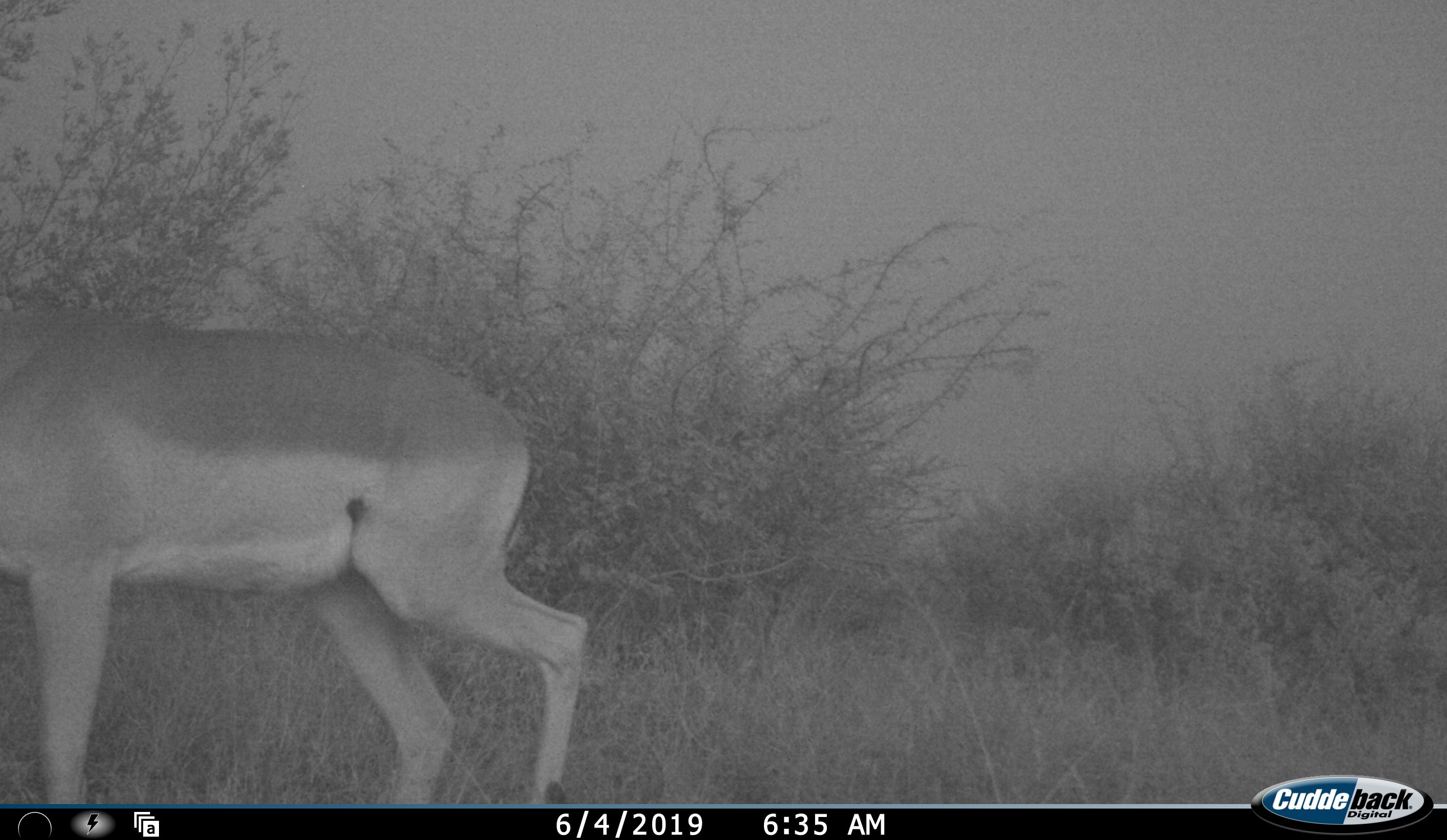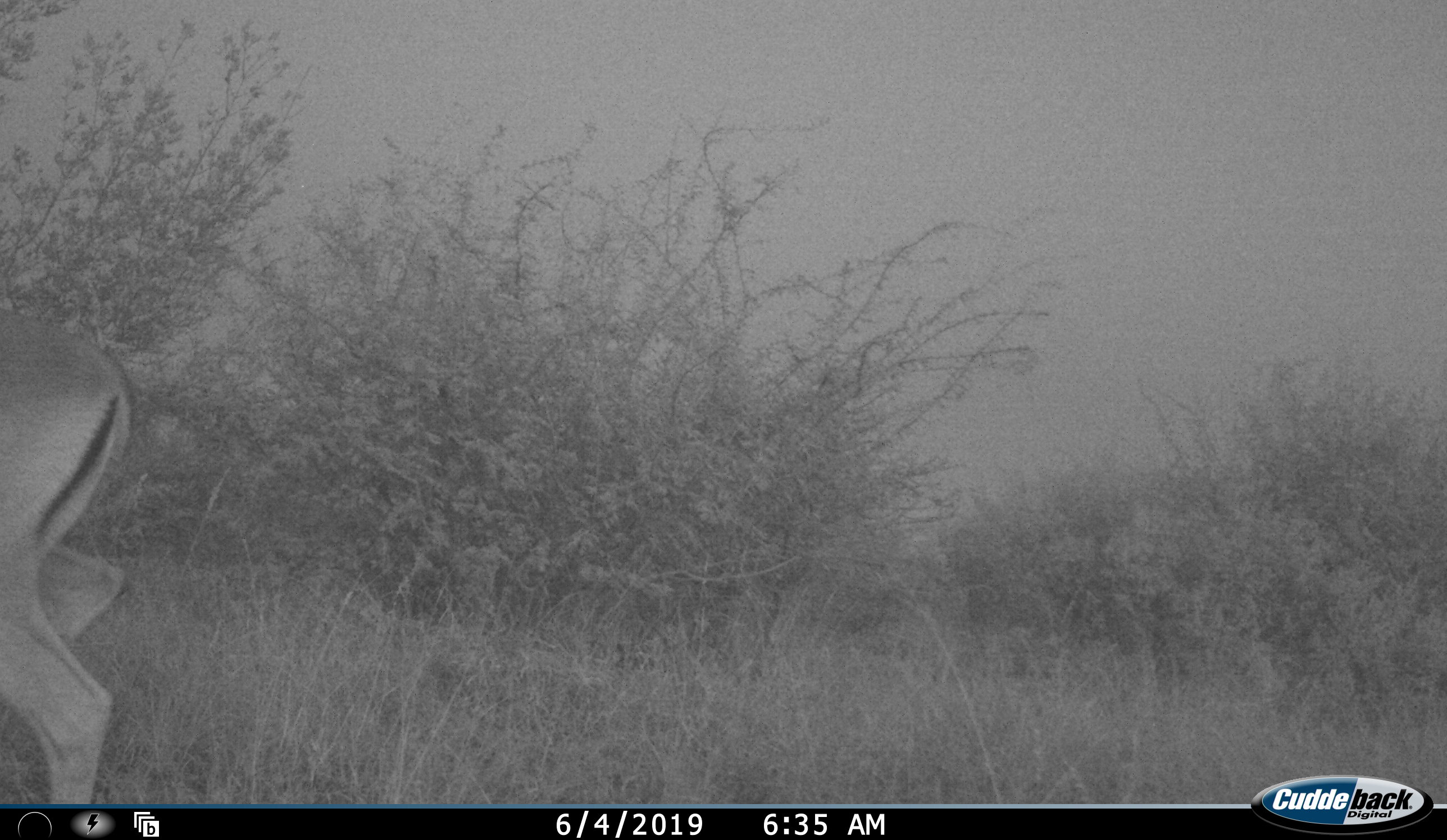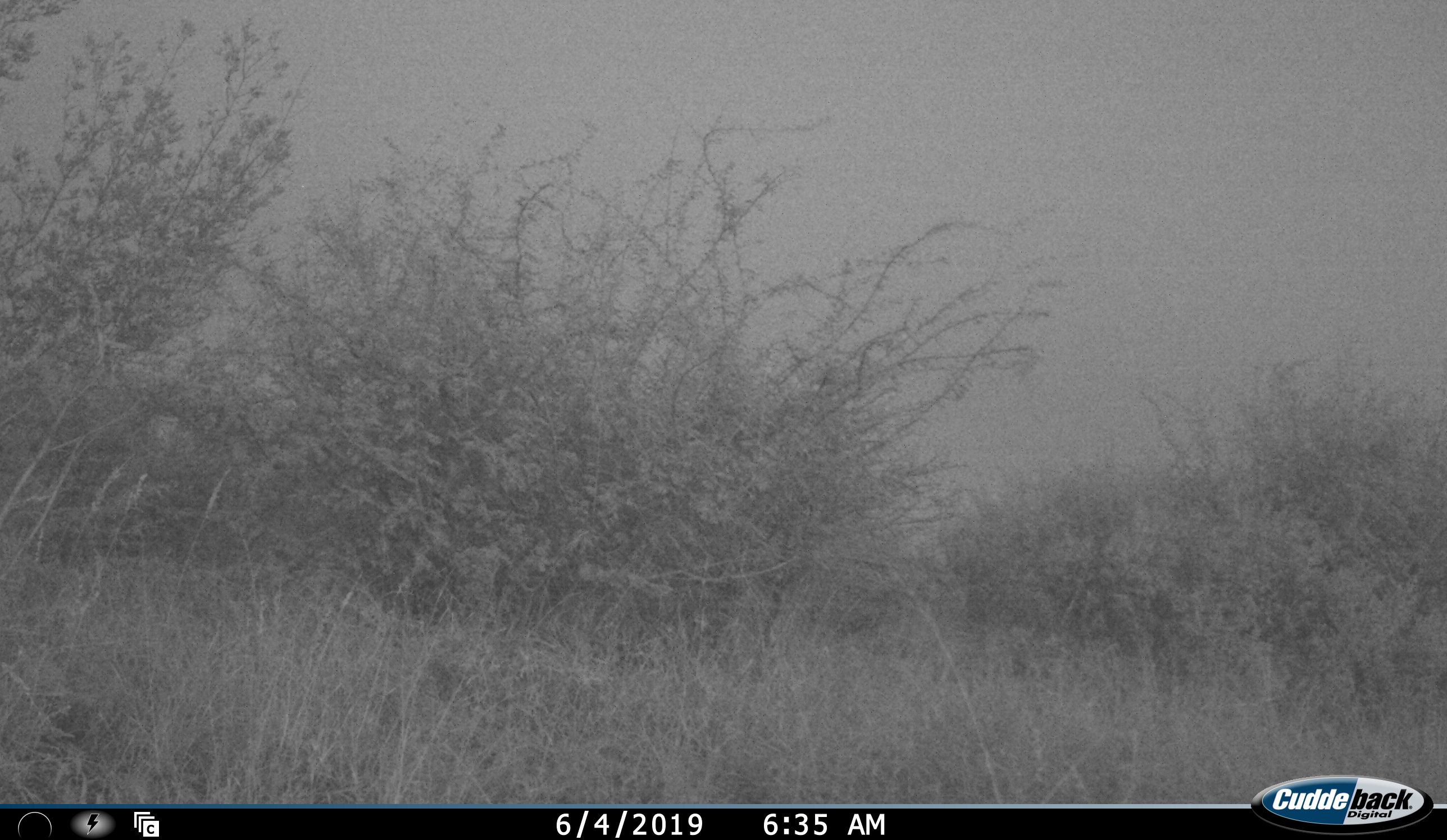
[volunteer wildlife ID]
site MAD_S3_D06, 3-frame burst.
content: unidentified animal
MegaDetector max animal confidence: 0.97